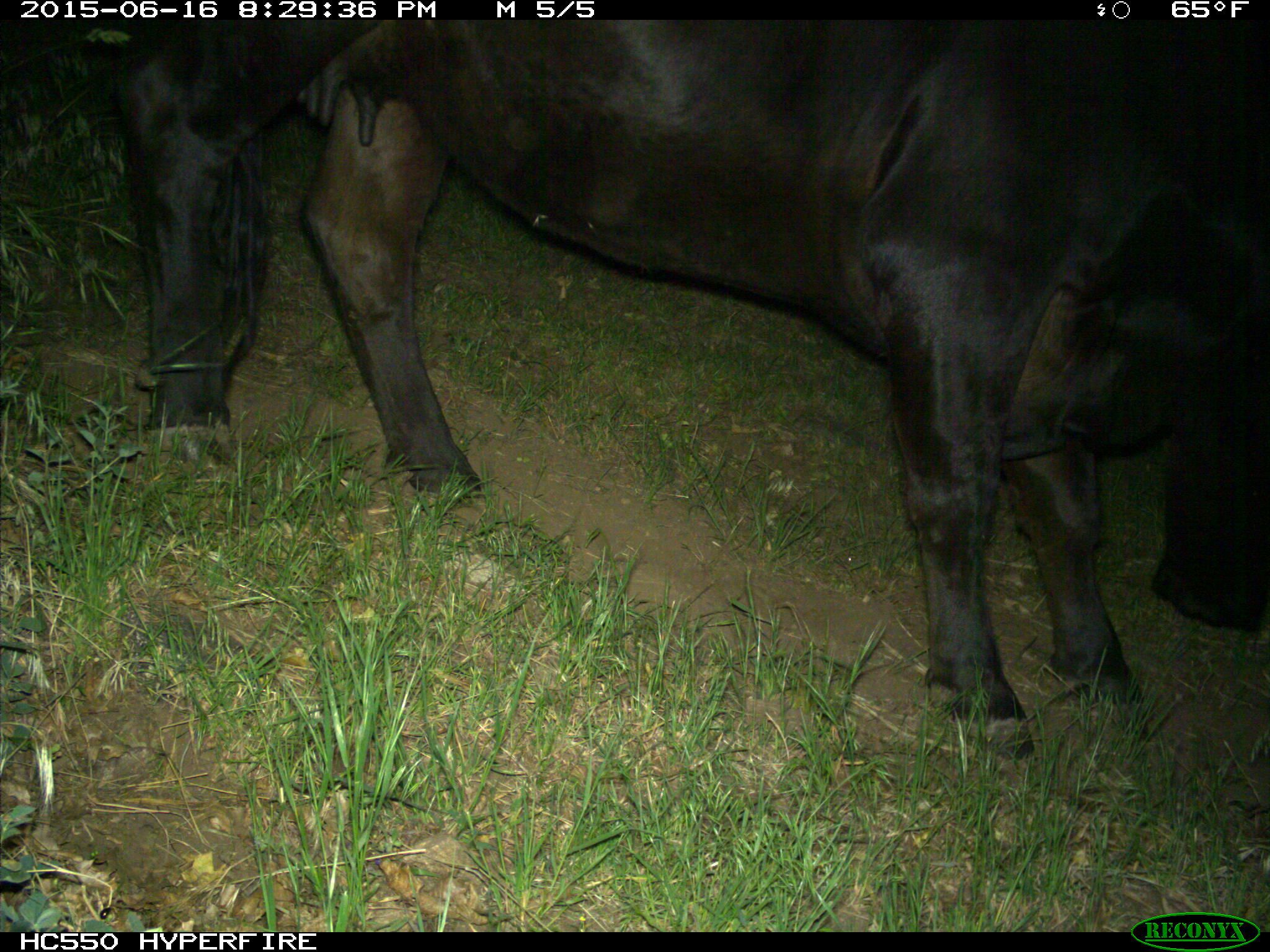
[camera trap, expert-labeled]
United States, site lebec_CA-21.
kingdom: Animalia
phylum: Chordata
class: Mammalia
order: Artiodactyla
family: Bovidae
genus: Bos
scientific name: Bos taurus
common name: domestic cow